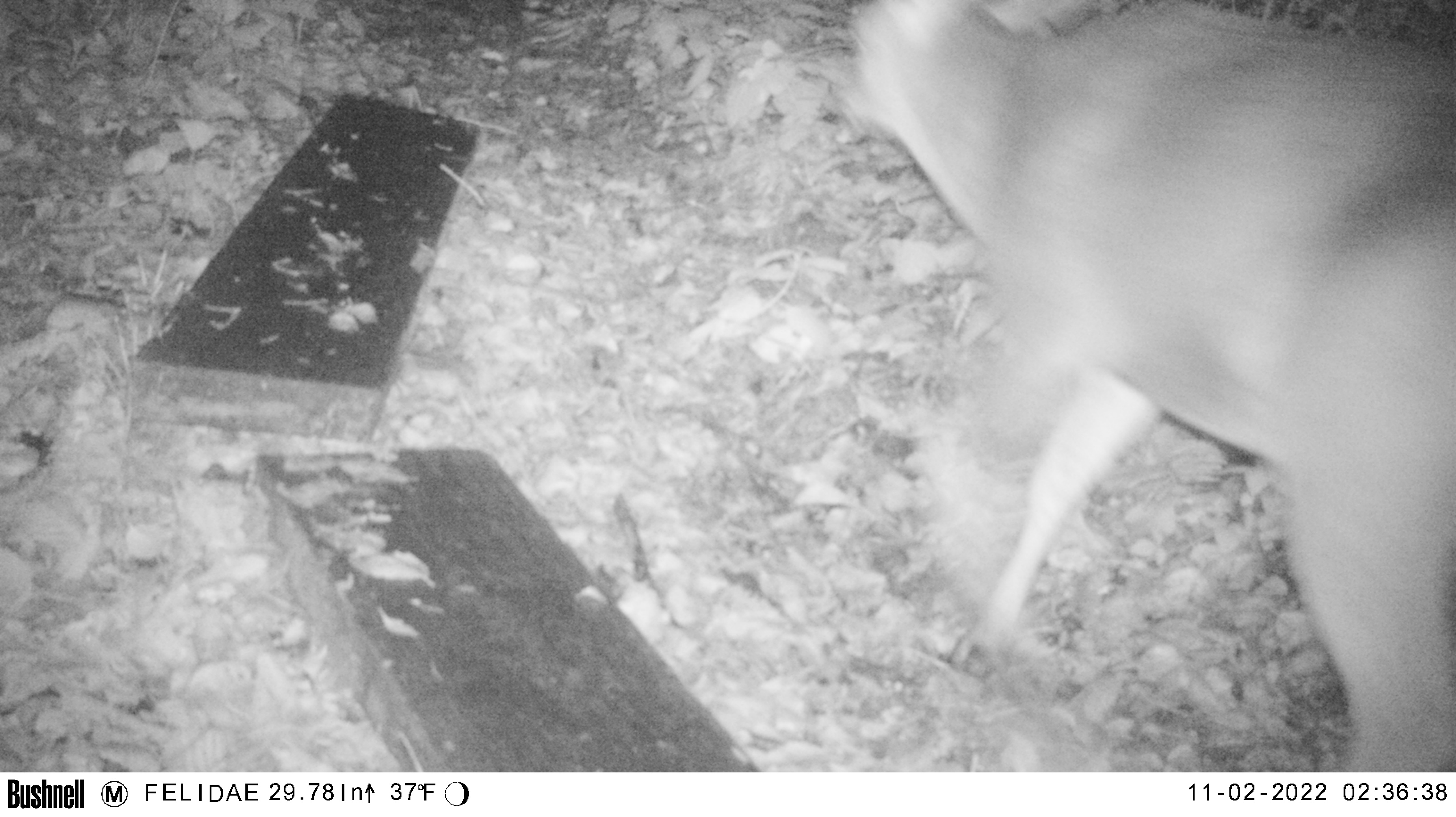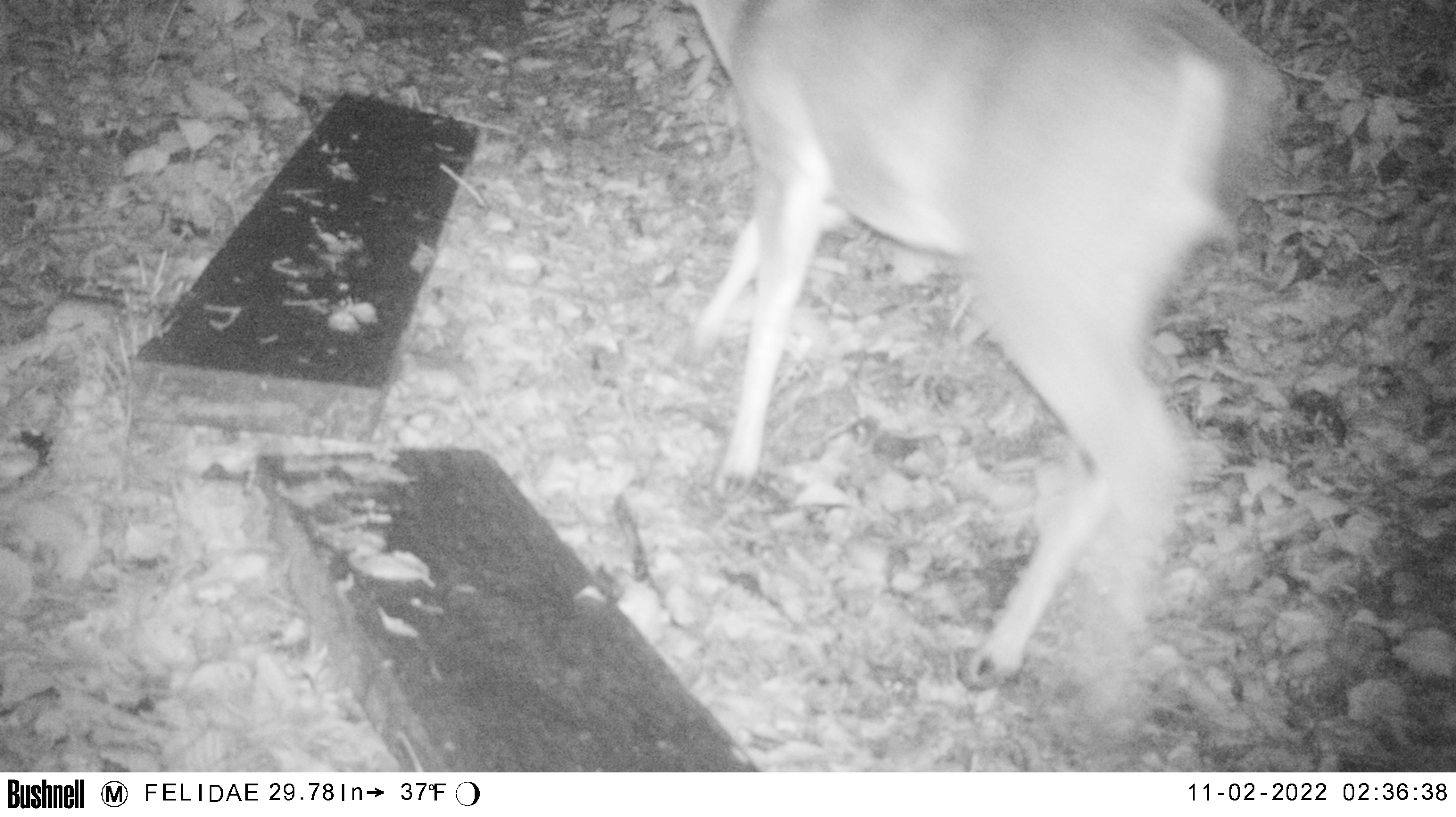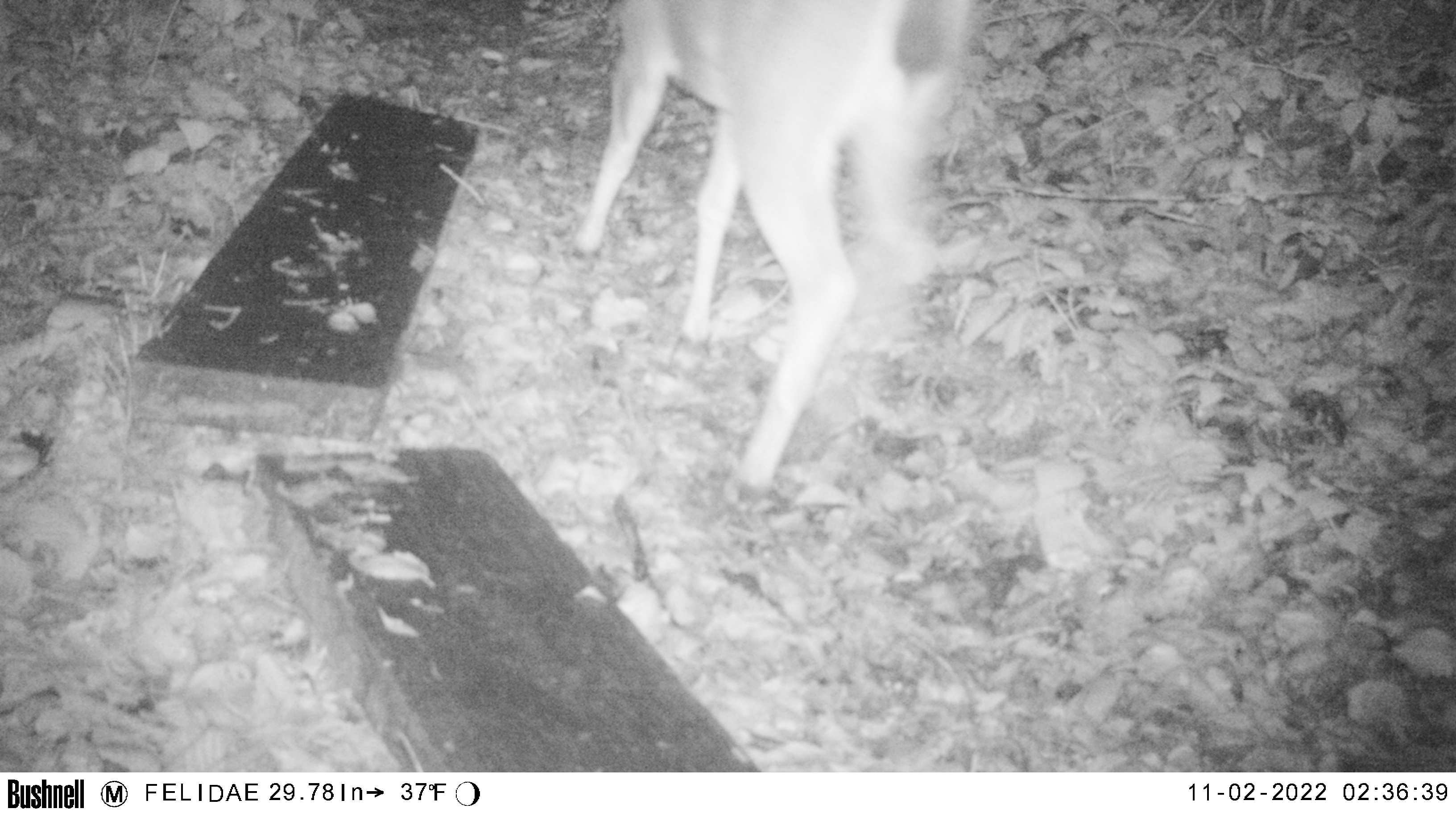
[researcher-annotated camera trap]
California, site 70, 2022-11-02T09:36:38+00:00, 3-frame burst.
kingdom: Animalia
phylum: Chordata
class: Mammalia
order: Artiodactyla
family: Cervidae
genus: Odocoileus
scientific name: Odocoileus hemionus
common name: mule deer